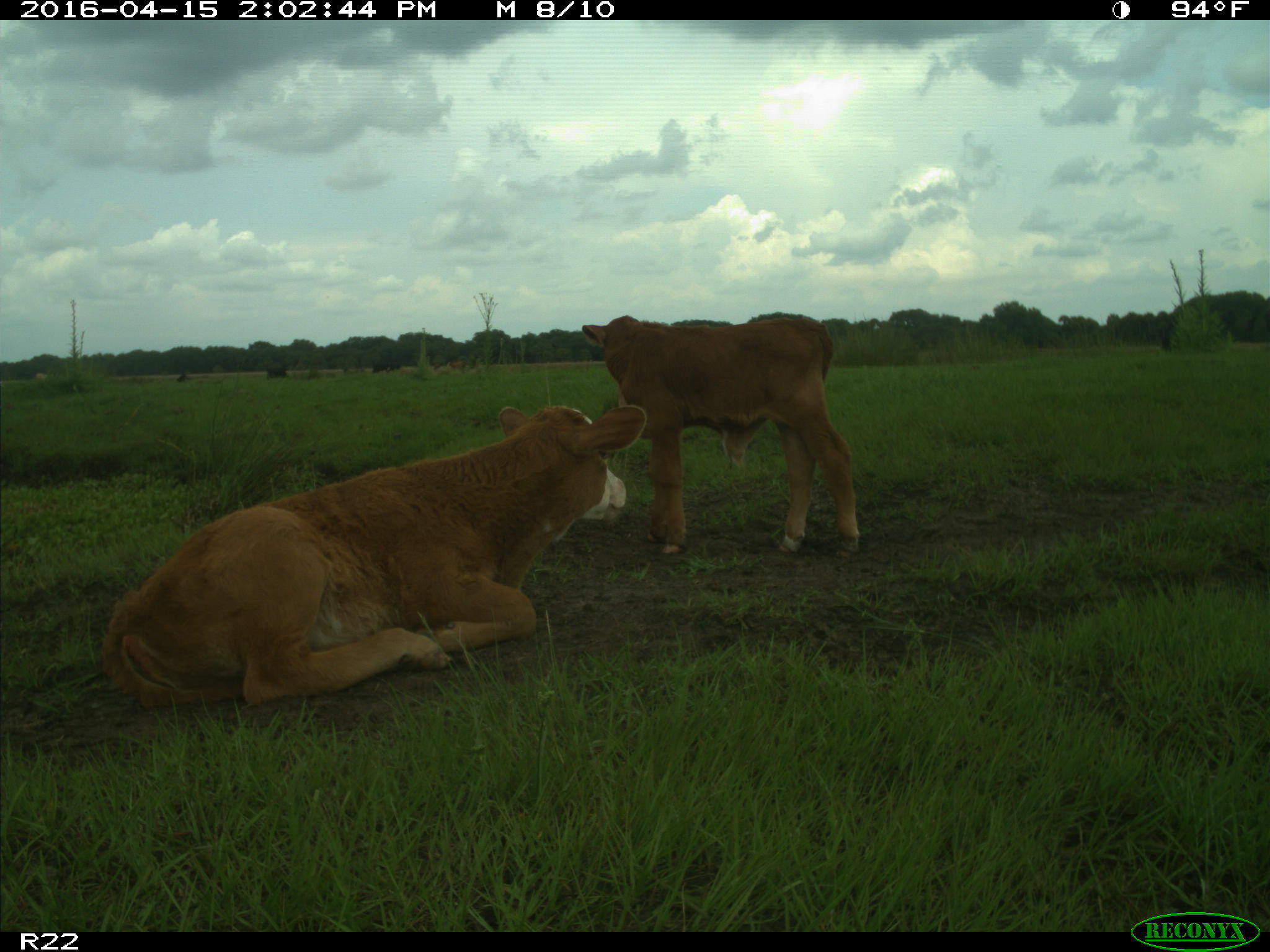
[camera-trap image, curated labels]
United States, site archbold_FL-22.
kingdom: Animalia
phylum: Chordata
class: Mammalia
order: Artiodactyla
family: Bovidae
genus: Bos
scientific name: Bos taurus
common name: domestic cow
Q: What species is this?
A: Bos taurus (domestic cow).